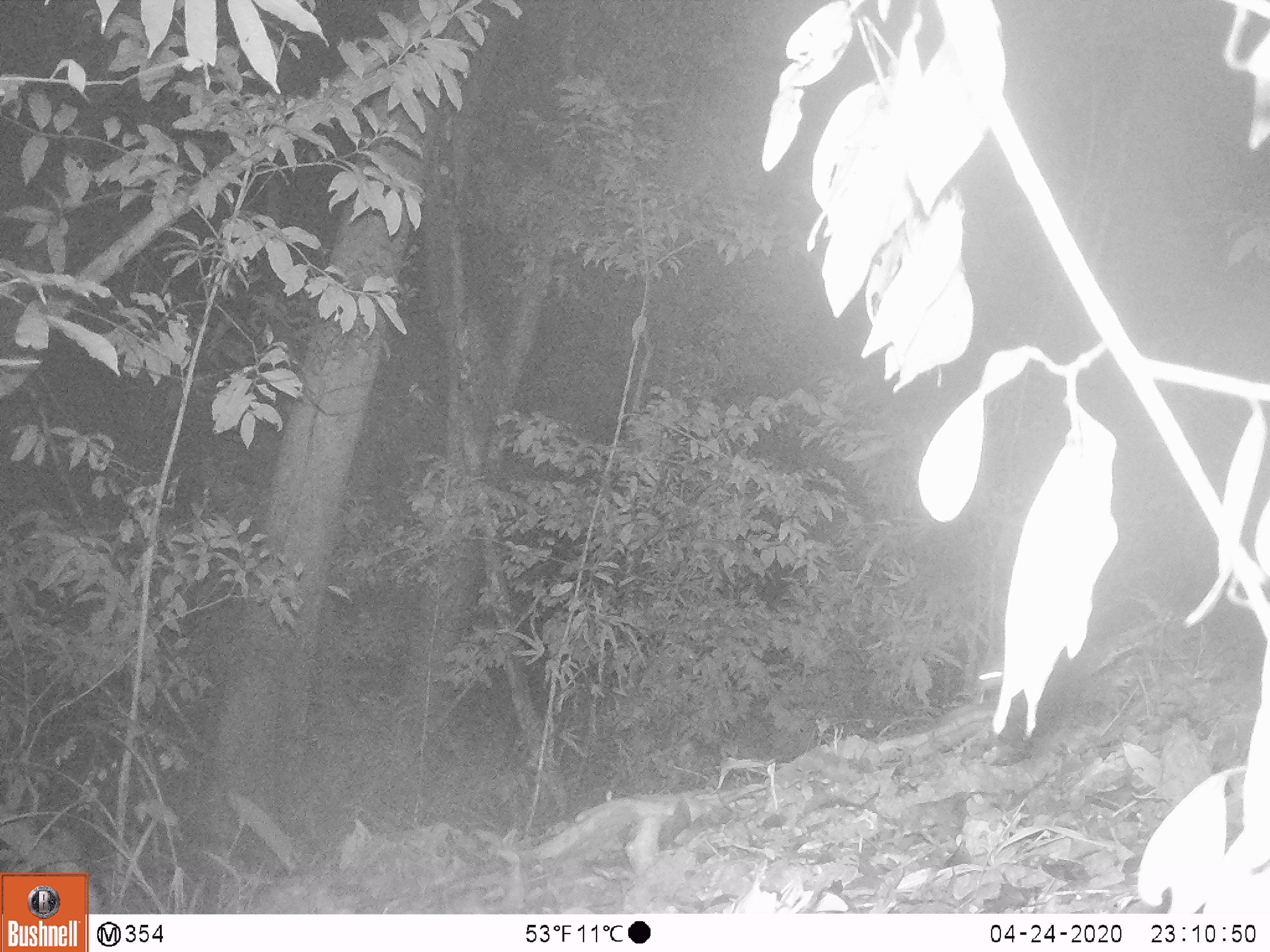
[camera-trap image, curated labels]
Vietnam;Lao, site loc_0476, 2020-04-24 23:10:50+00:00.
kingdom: Animalia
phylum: Chordata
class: Mammalia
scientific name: Mammalia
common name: mammal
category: unidentified small mammal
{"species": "unidentified small mammal (mammal) (Mammalia)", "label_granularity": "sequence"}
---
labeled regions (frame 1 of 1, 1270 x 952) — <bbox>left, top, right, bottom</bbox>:
unidentified small mammal: <bbox>978, 654, 1003, 695</bbox>